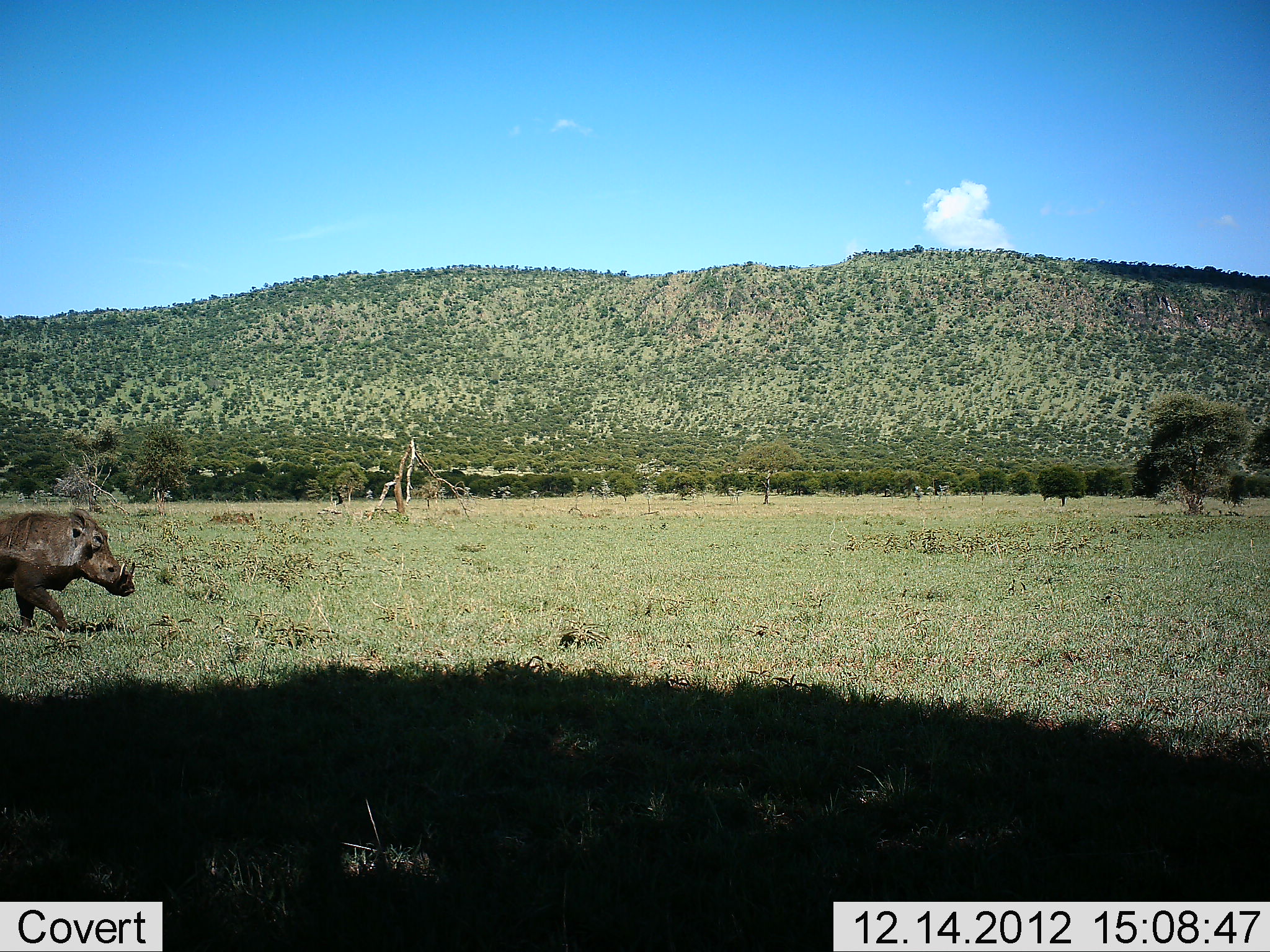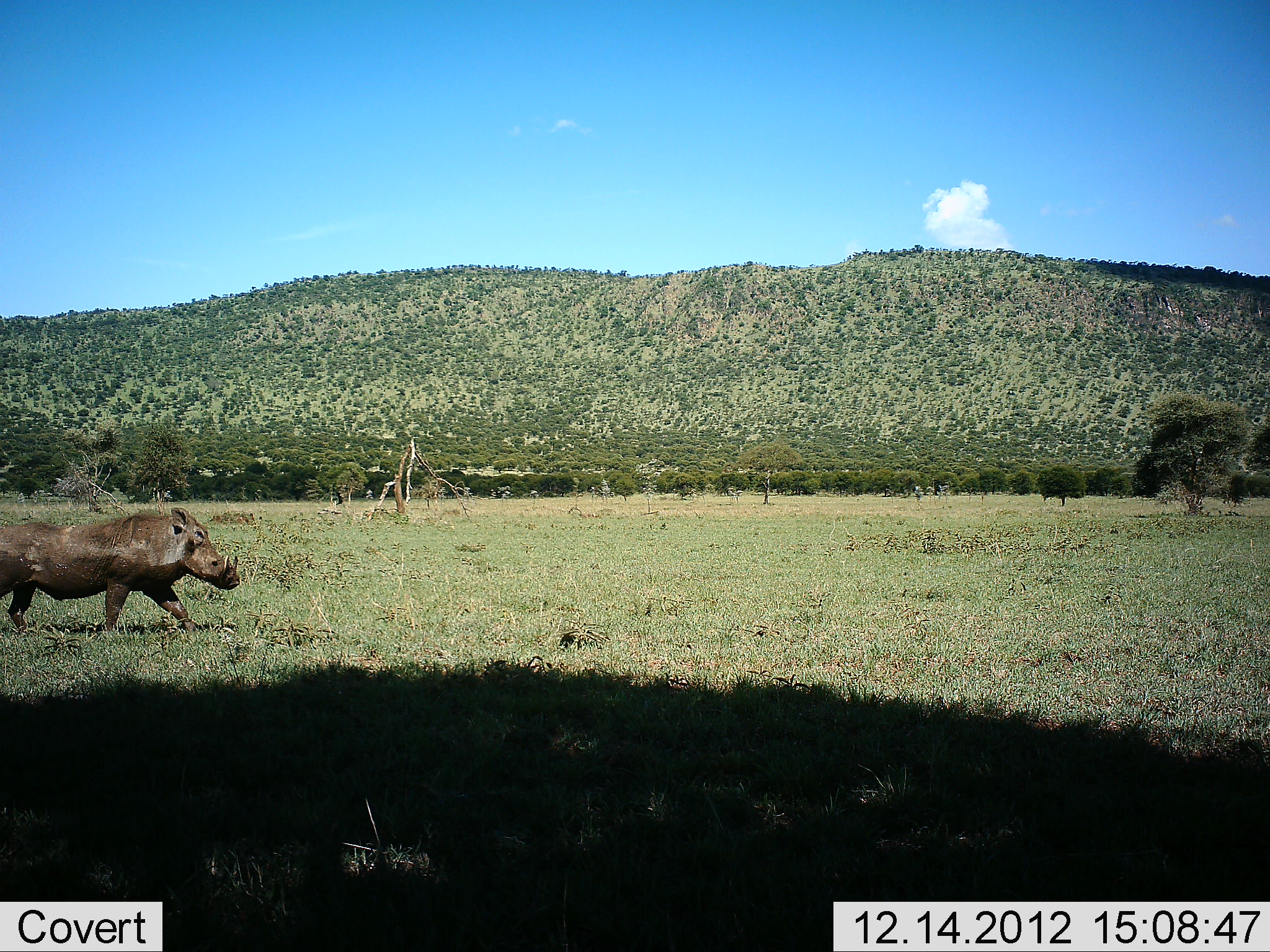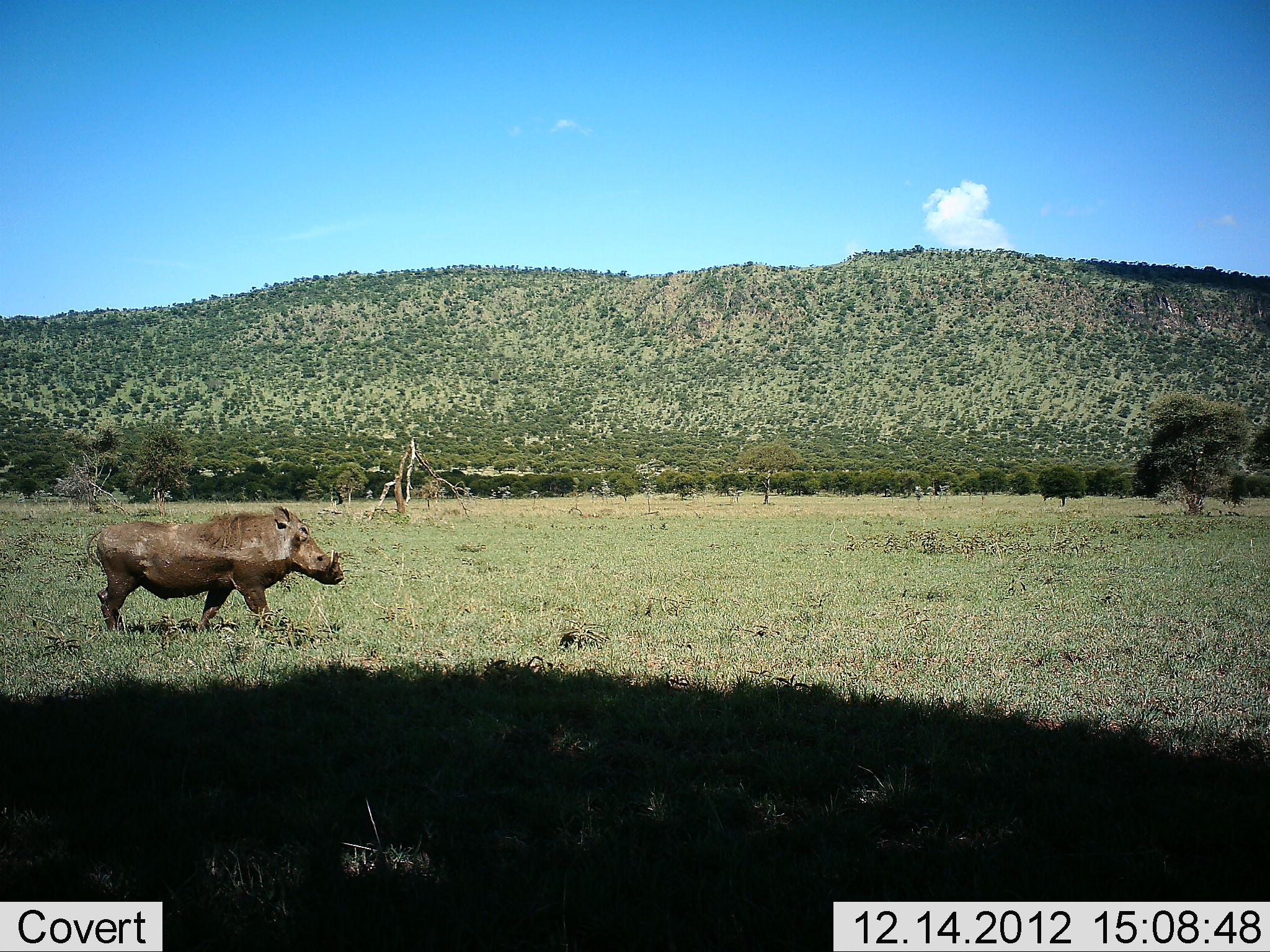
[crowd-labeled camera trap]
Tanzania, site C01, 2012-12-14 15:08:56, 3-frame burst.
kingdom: Animalia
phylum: Chordata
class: Mammalia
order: Artiodactyla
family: Suidae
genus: Phacochoerus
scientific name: Phacochoerus africanus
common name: warthog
Warthog (Phacochoerus africanus), count 1. Behavior (volunteer vote fractions): standing 0%, resting 0%, moving 100%, interacting 0%. Young present (vote fraction): 0%. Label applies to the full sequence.